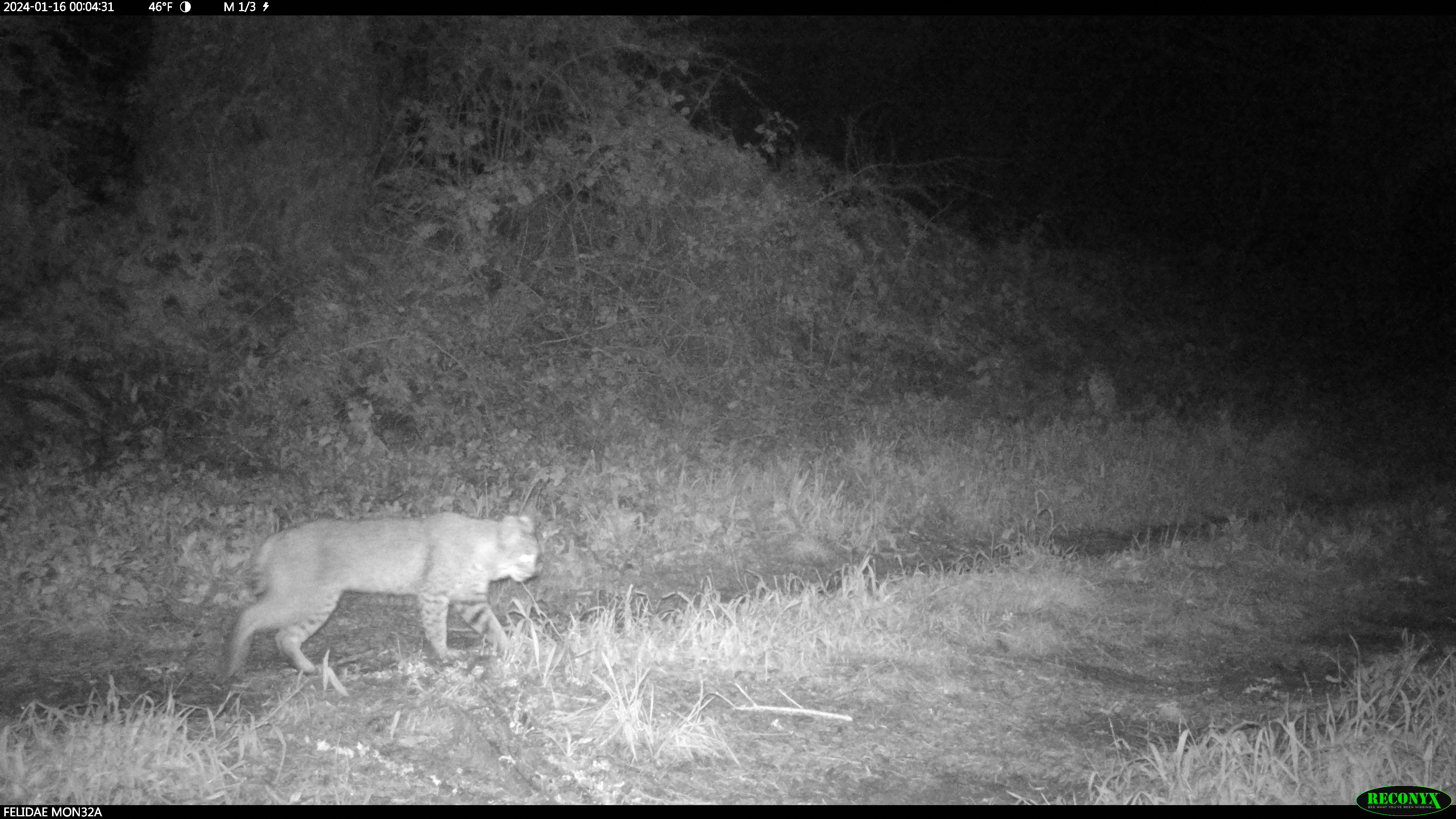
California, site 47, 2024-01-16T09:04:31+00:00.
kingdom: Animalia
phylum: Chordata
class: Mammalia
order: Carnivora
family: Felidae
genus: Lynx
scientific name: Lynx rufus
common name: bobcat